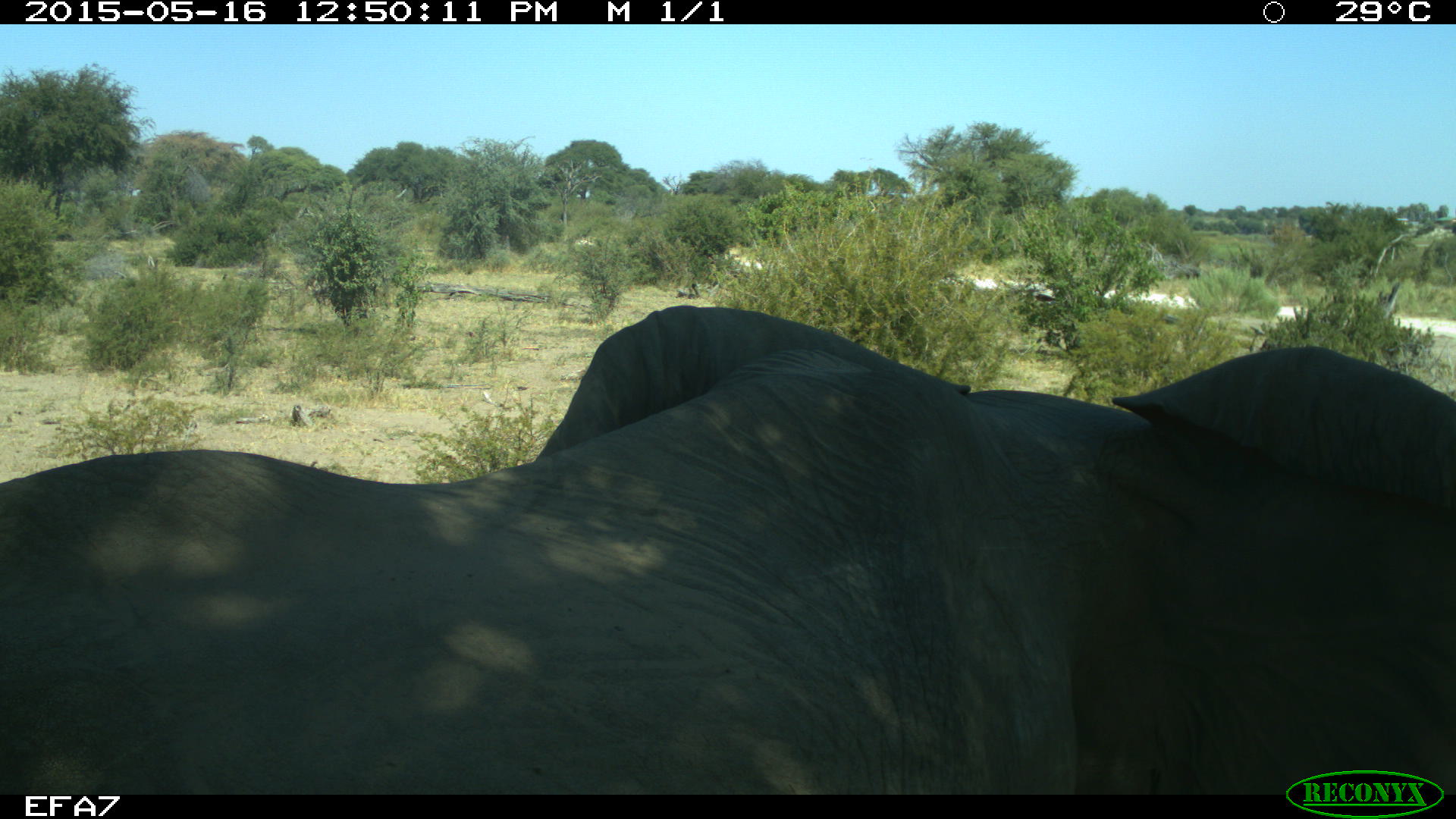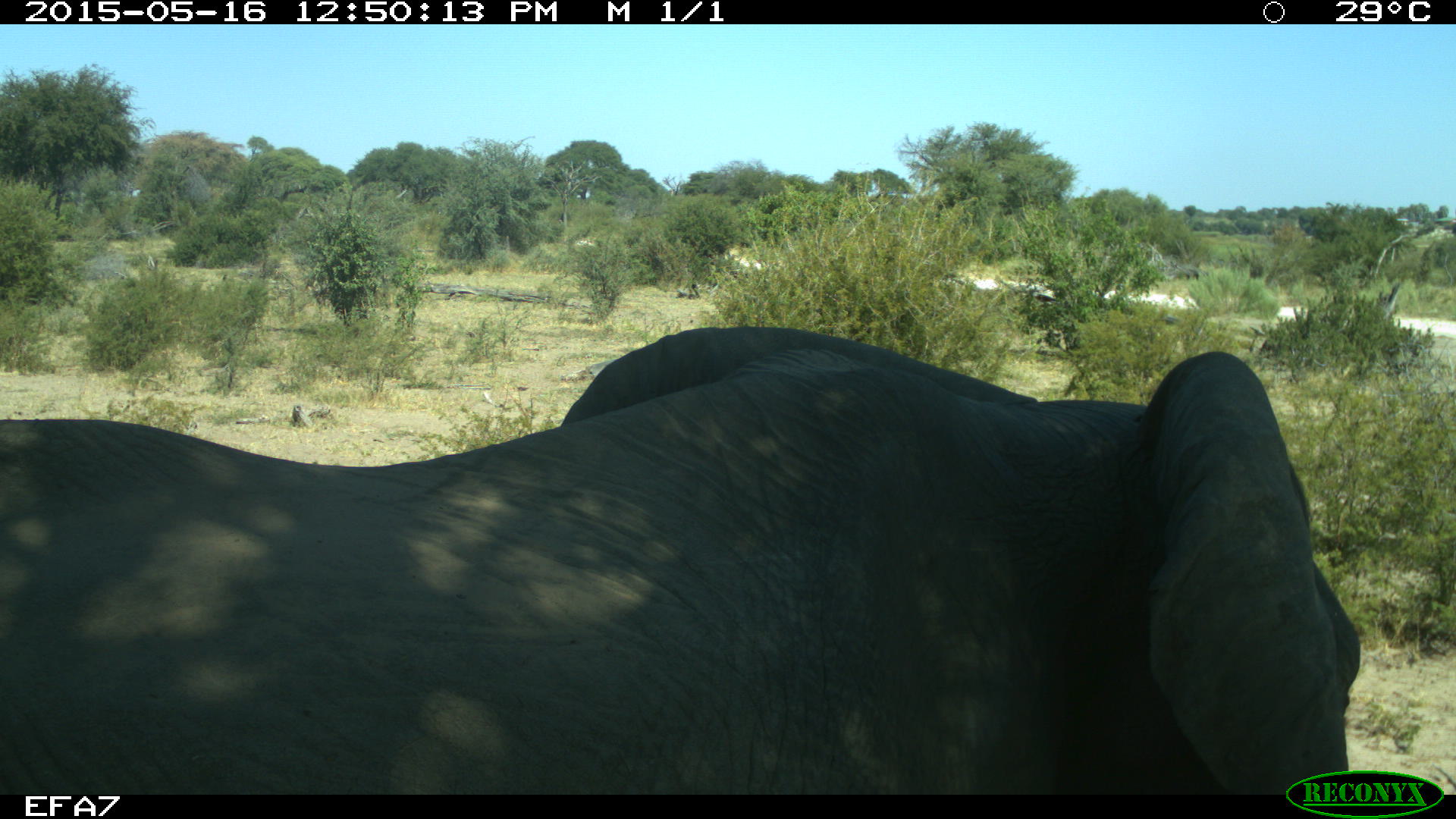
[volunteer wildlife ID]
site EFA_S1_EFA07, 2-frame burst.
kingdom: Animalia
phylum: Chordata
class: Mammalia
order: Proboscidea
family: Elephantidae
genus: Loxodonta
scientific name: Loxodonta africana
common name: african bush elephant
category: elephant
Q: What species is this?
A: Elephant (african bush elephant) (Loxodonta africana).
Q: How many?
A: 1.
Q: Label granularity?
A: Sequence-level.